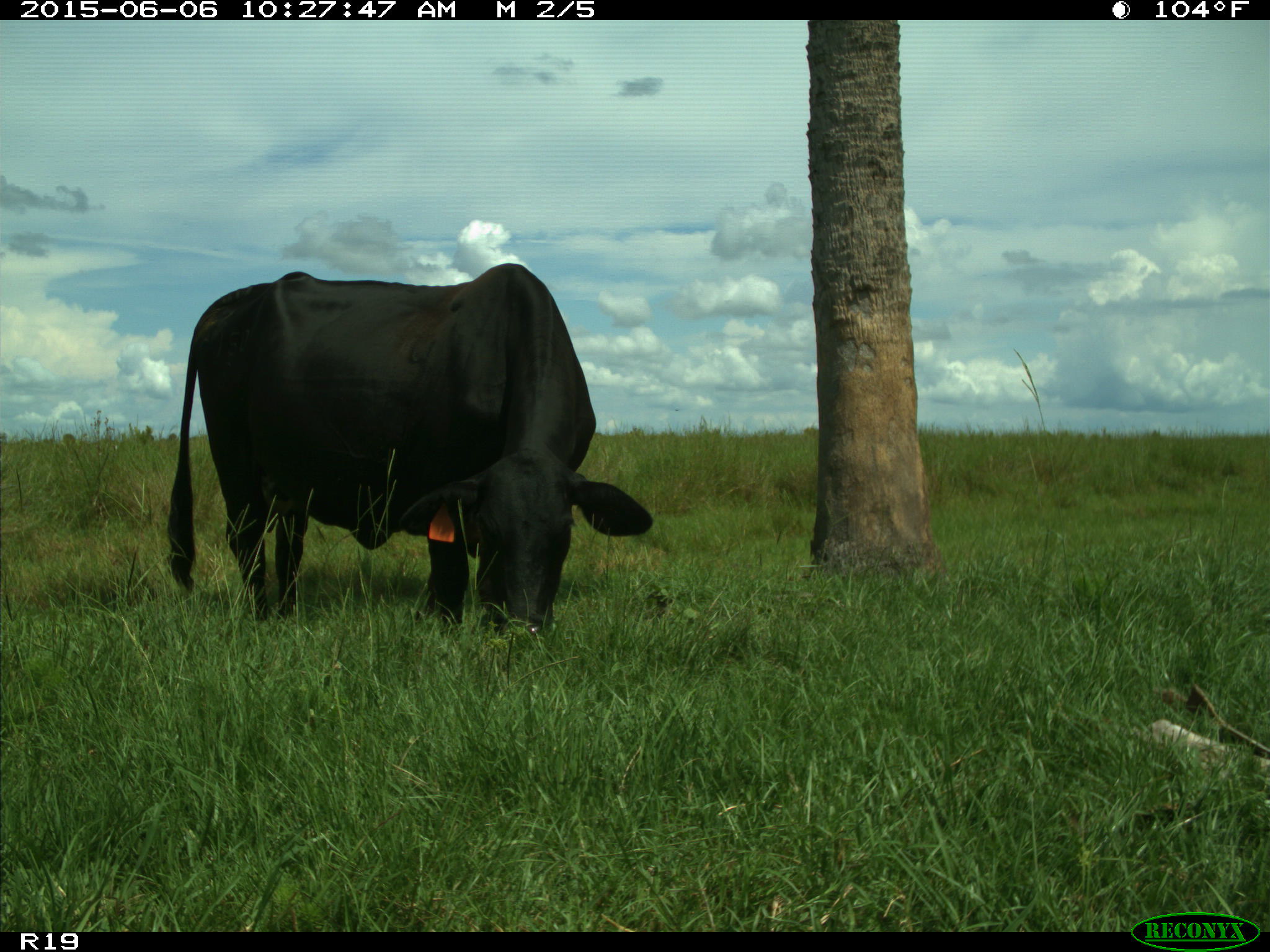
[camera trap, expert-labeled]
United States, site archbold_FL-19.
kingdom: Animalia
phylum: Chordata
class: Mammalia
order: Artiodactyla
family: Bovidae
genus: Bos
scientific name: Bos taurus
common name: domestic cow